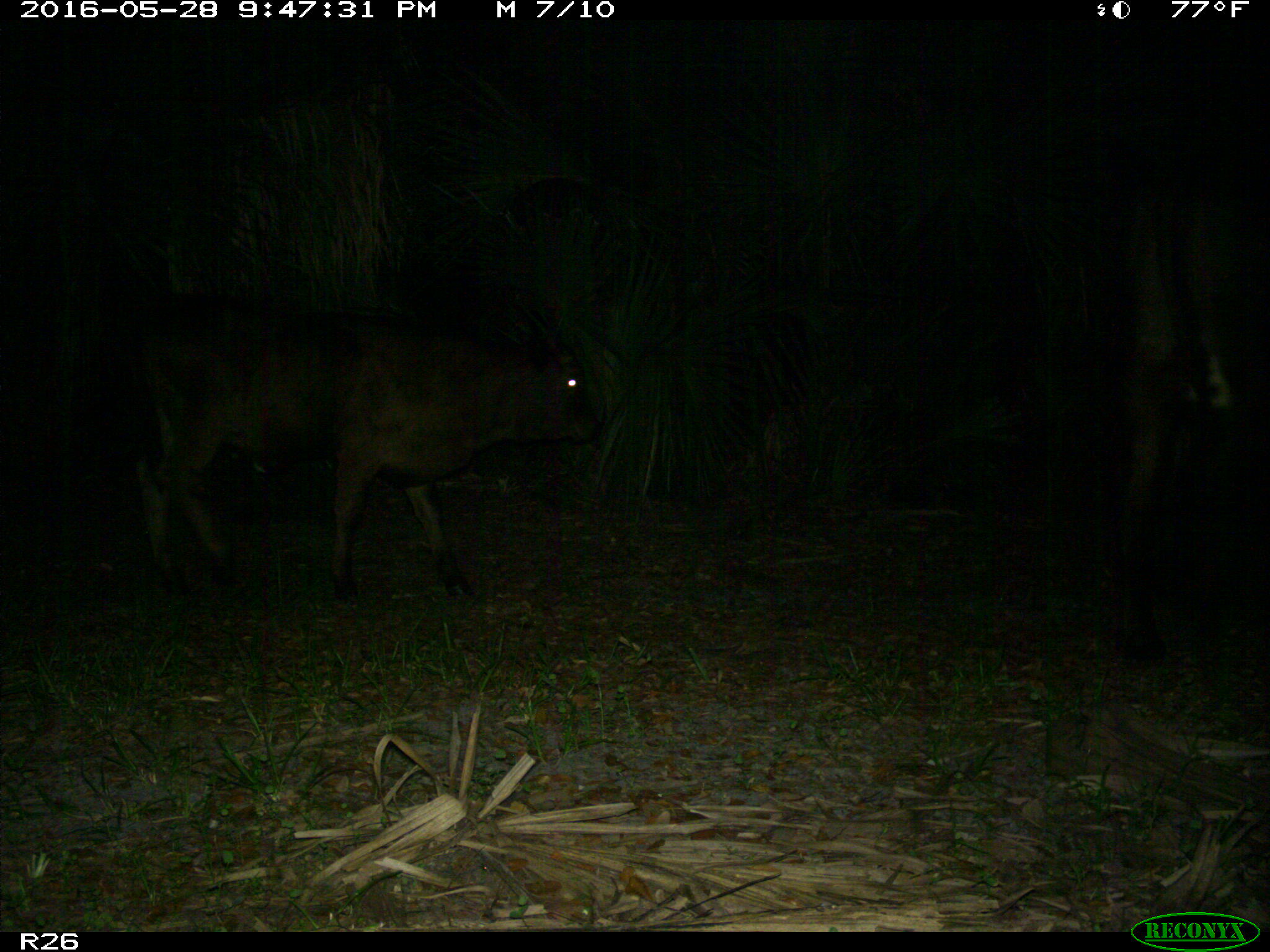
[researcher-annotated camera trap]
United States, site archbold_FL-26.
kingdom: Animalia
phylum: Chordata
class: Mammalia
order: Artiodactyla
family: Bovidae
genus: Bos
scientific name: Bos taurus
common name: domestic cow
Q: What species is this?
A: Bos taurus (domestic cow).